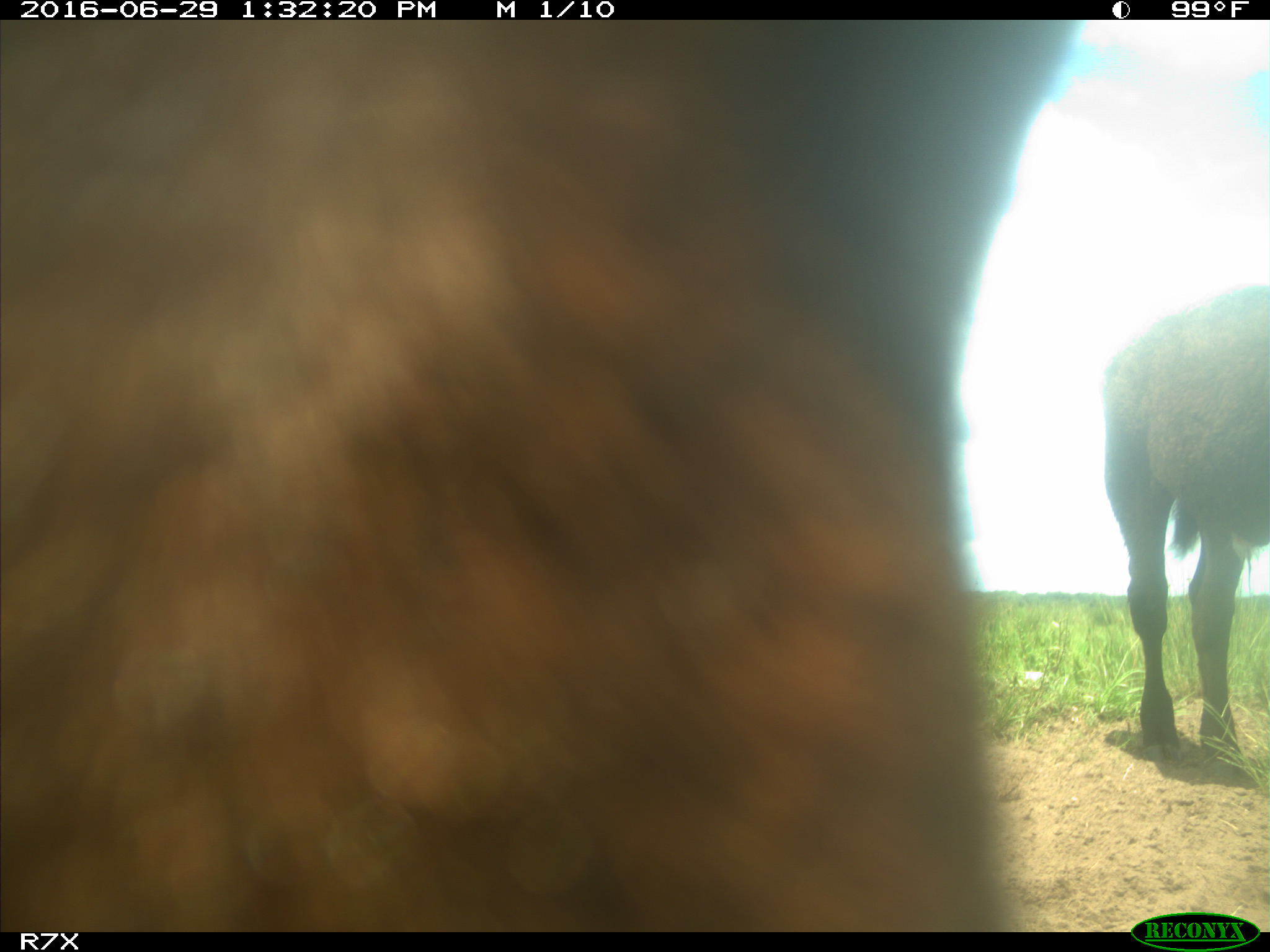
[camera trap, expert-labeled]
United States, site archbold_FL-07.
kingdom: Animalia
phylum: Chordata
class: Mammalia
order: Artiodactyla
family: Bovidae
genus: Bos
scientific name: Bos taurus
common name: domestic cow